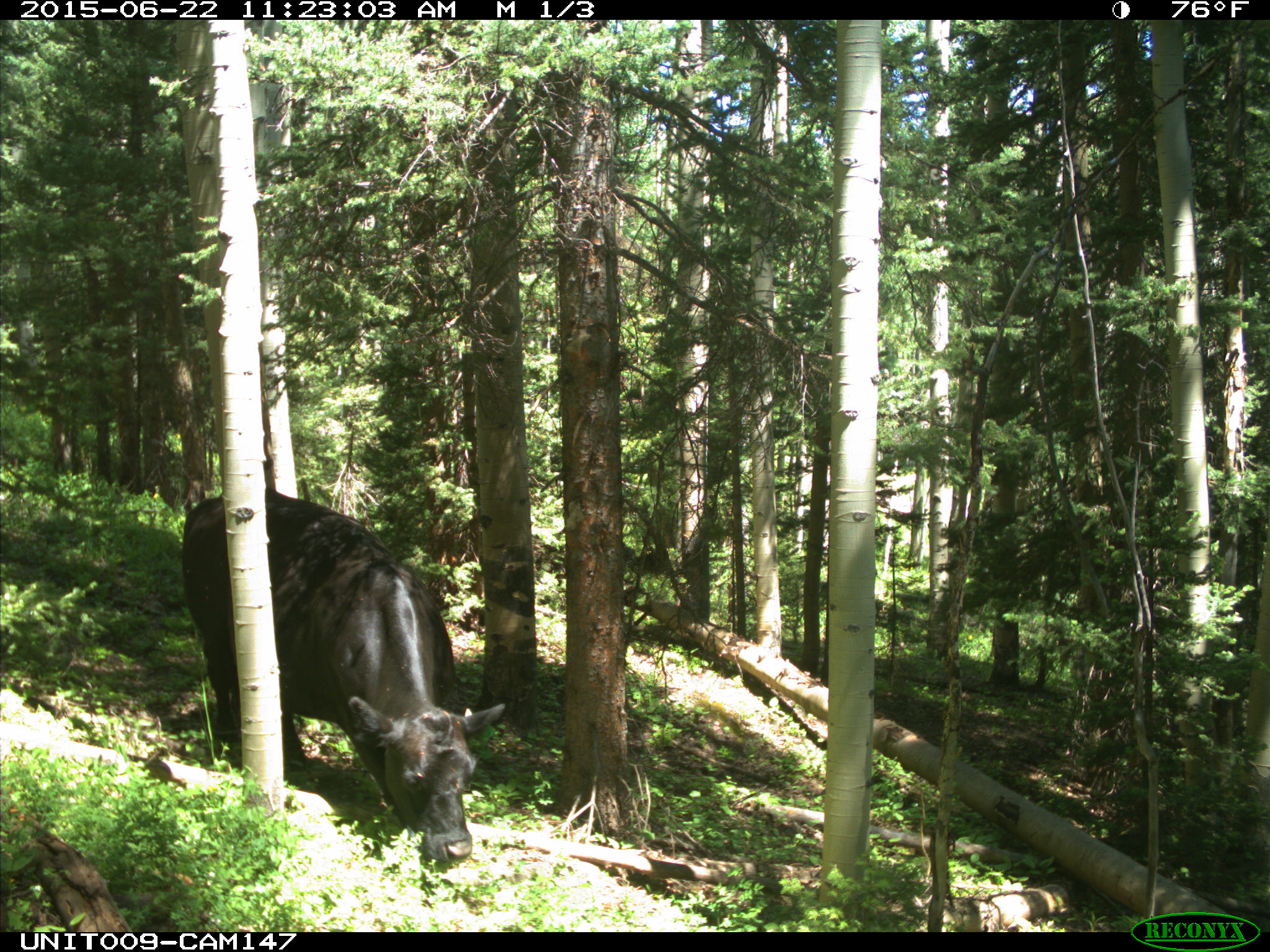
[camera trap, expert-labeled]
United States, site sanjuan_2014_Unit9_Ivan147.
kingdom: Animalia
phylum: Chordata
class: Mammalia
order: Artiodactyla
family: Bovidae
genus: Bos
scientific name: Bos taurus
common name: domestic cow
Bos taurus (domestic cow).